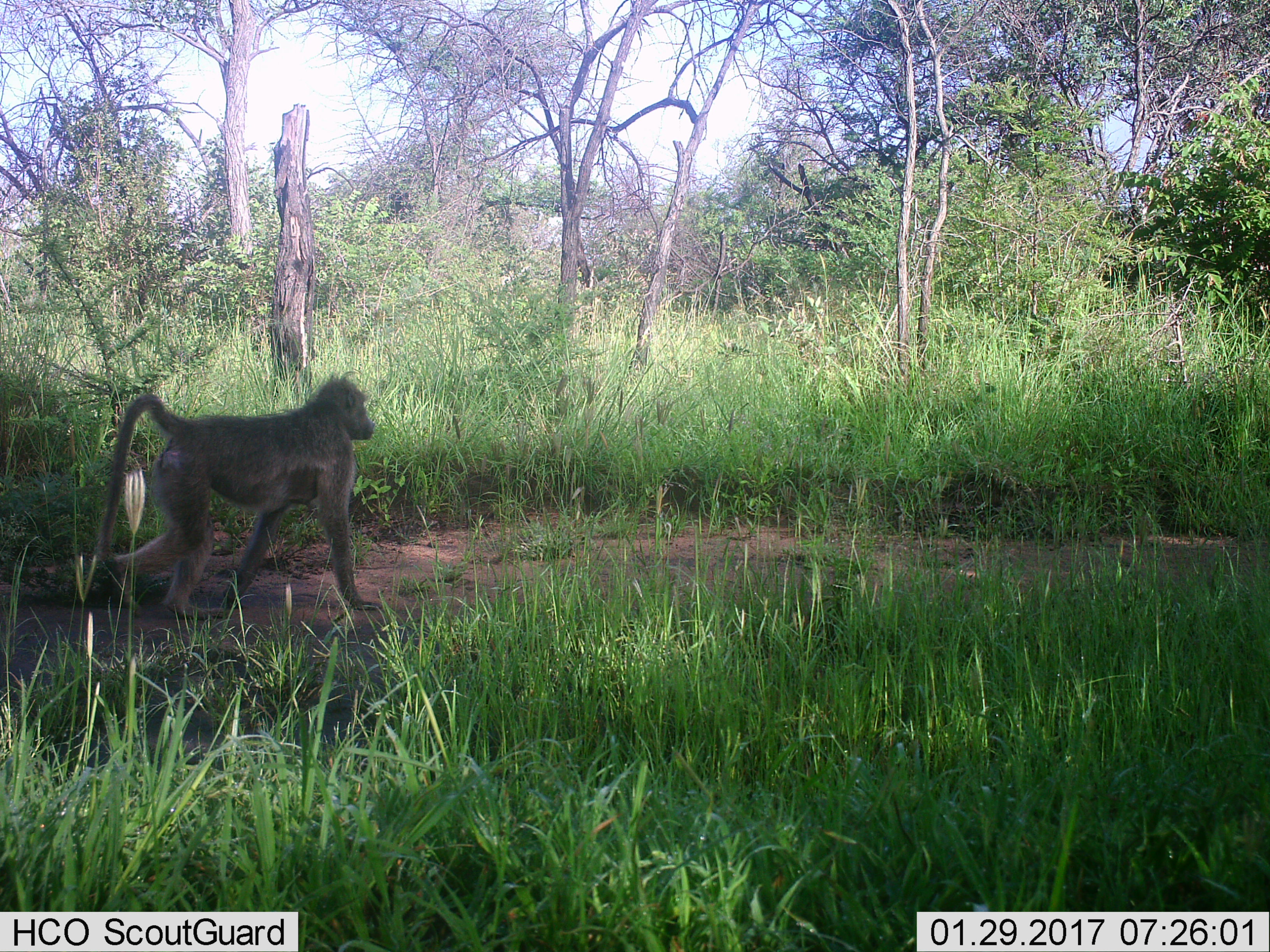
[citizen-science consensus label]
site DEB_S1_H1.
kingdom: Animalia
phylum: Chordata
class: Mammalia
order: Primates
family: Cercopithecidae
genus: Papio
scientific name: Papio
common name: baboon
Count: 1.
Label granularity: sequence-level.